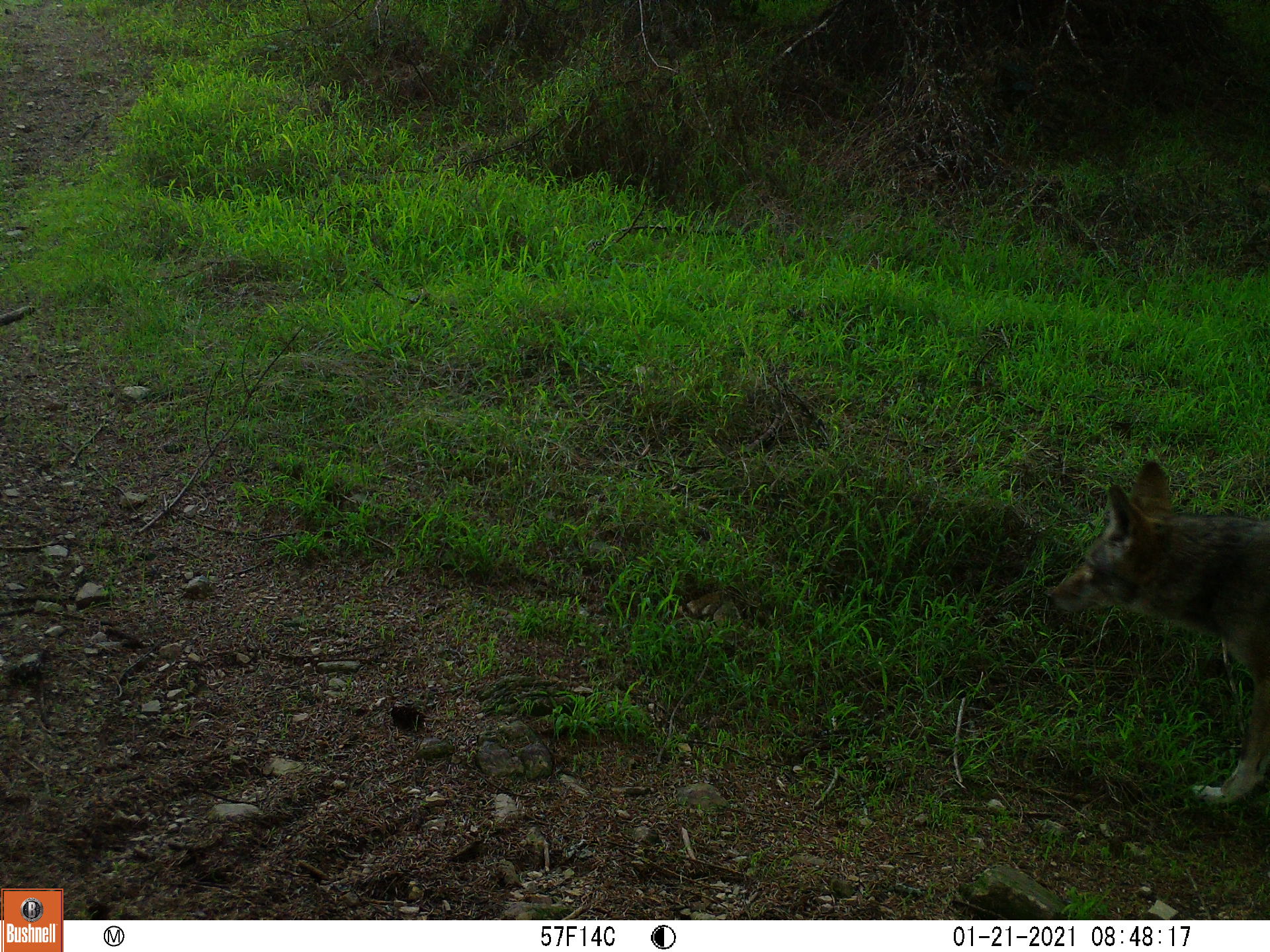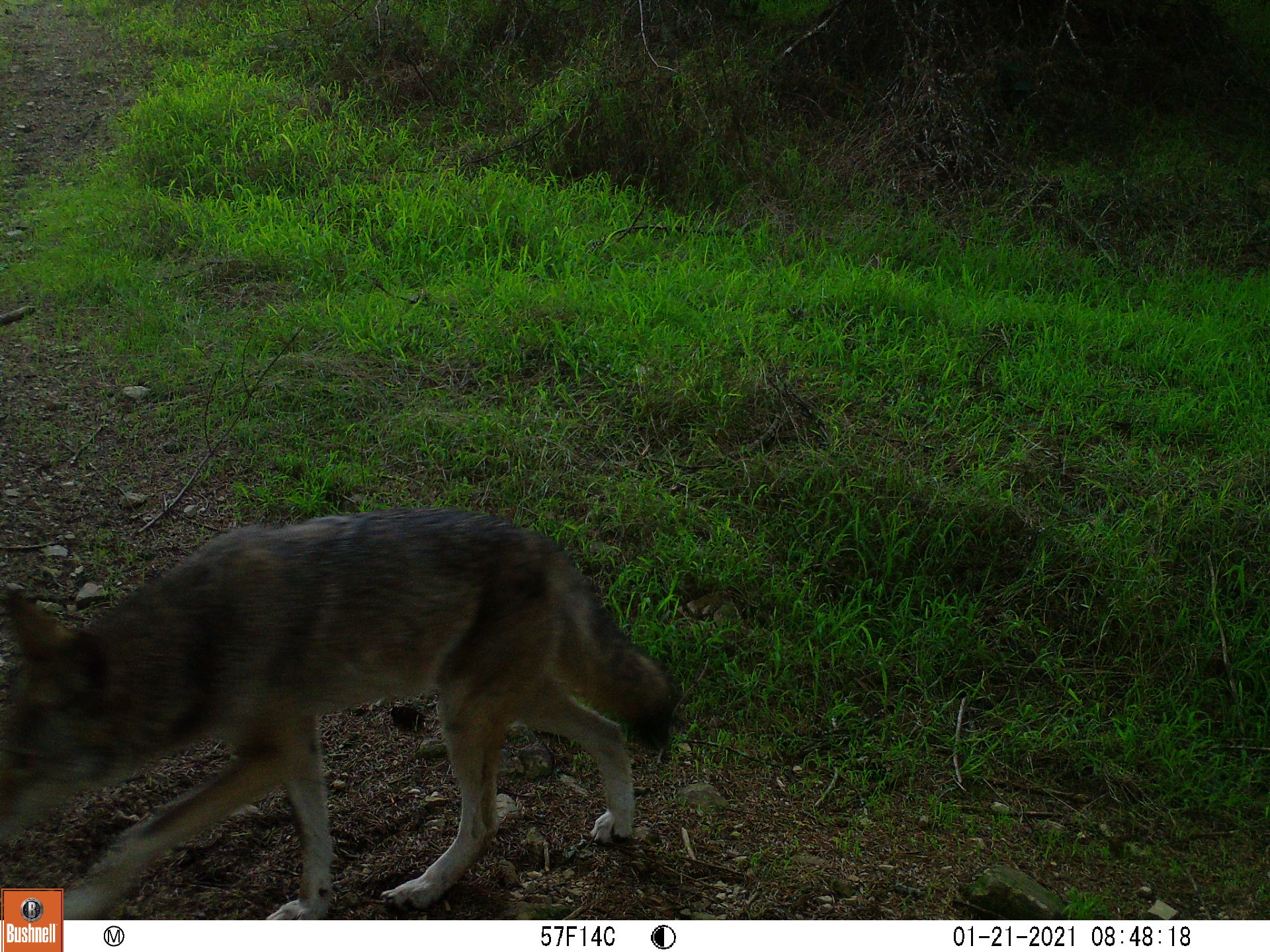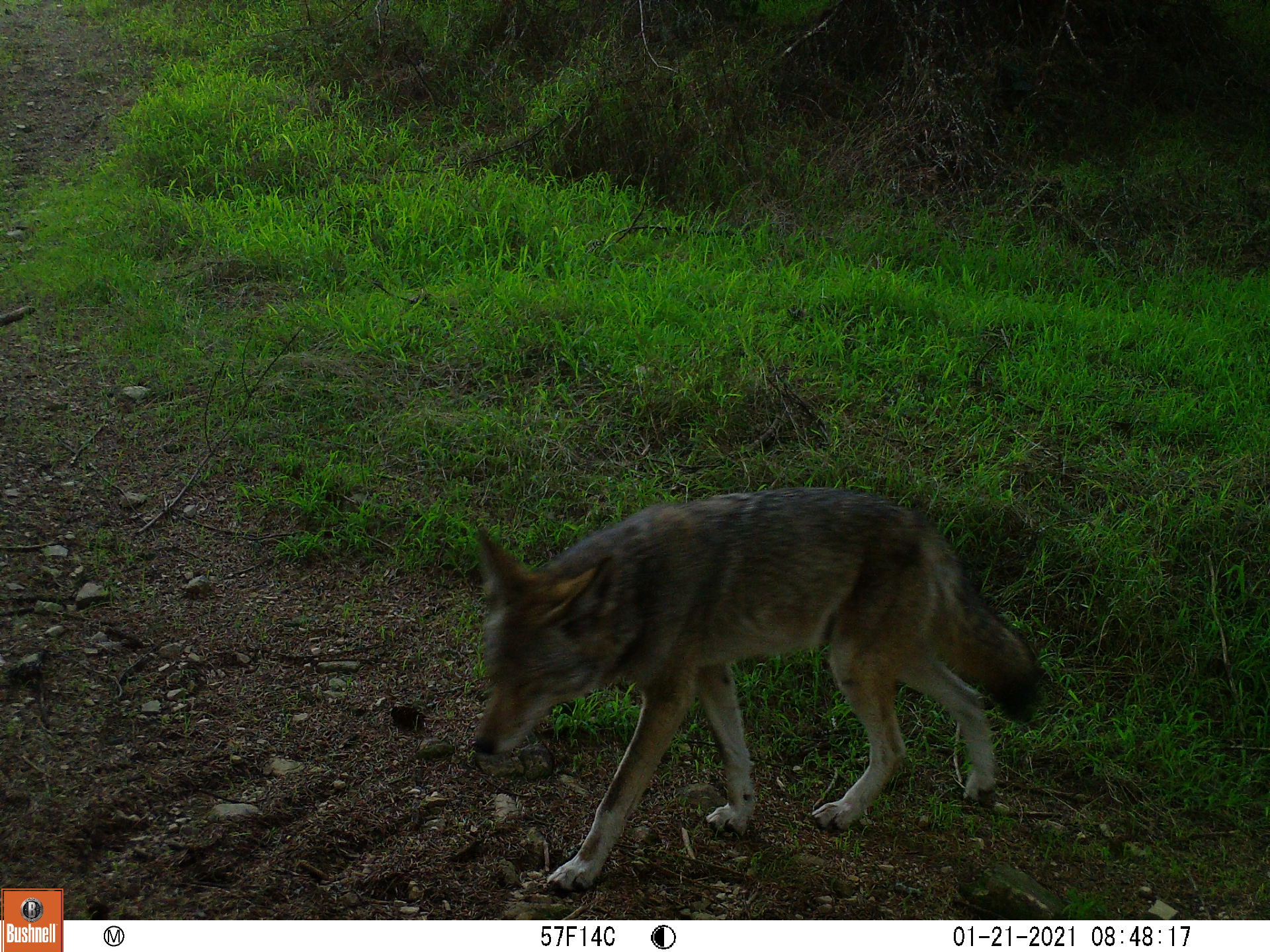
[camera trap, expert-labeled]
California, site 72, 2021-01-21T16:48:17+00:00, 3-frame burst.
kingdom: Animalia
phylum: Chordata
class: Mammalia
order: Carnivora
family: Canidae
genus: Canis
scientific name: Canis latrans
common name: coyote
Coyote (Canis latrans).